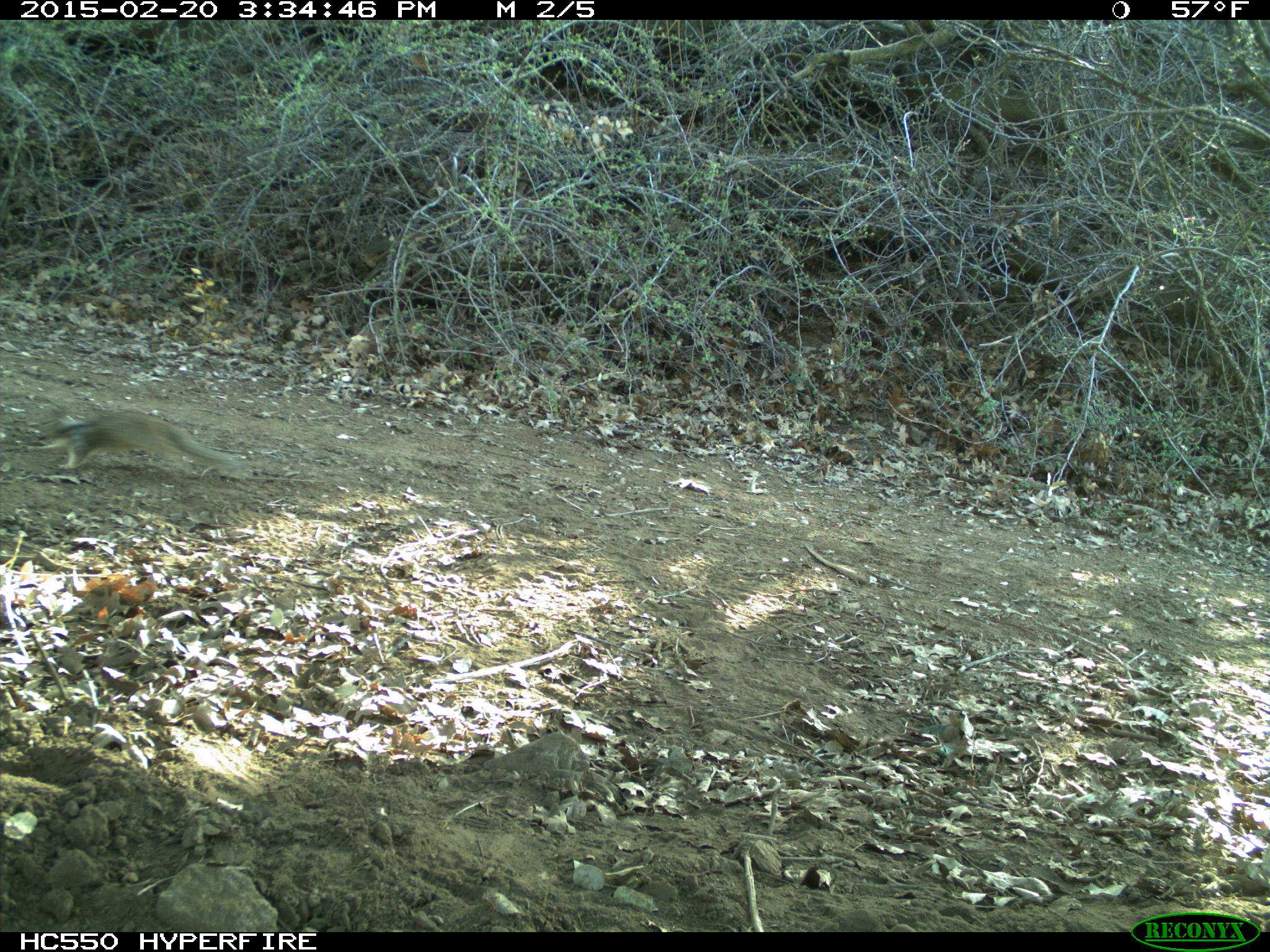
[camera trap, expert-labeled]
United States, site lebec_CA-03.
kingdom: Animalia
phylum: Chordata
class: Mammalia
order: Rodentia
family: Sciuridae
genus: Otospermophilus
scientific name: Otospermophilus beecheyi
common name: california ground squirrel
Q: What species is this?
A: Otospermophilus beecheyi (california ground squirrel).